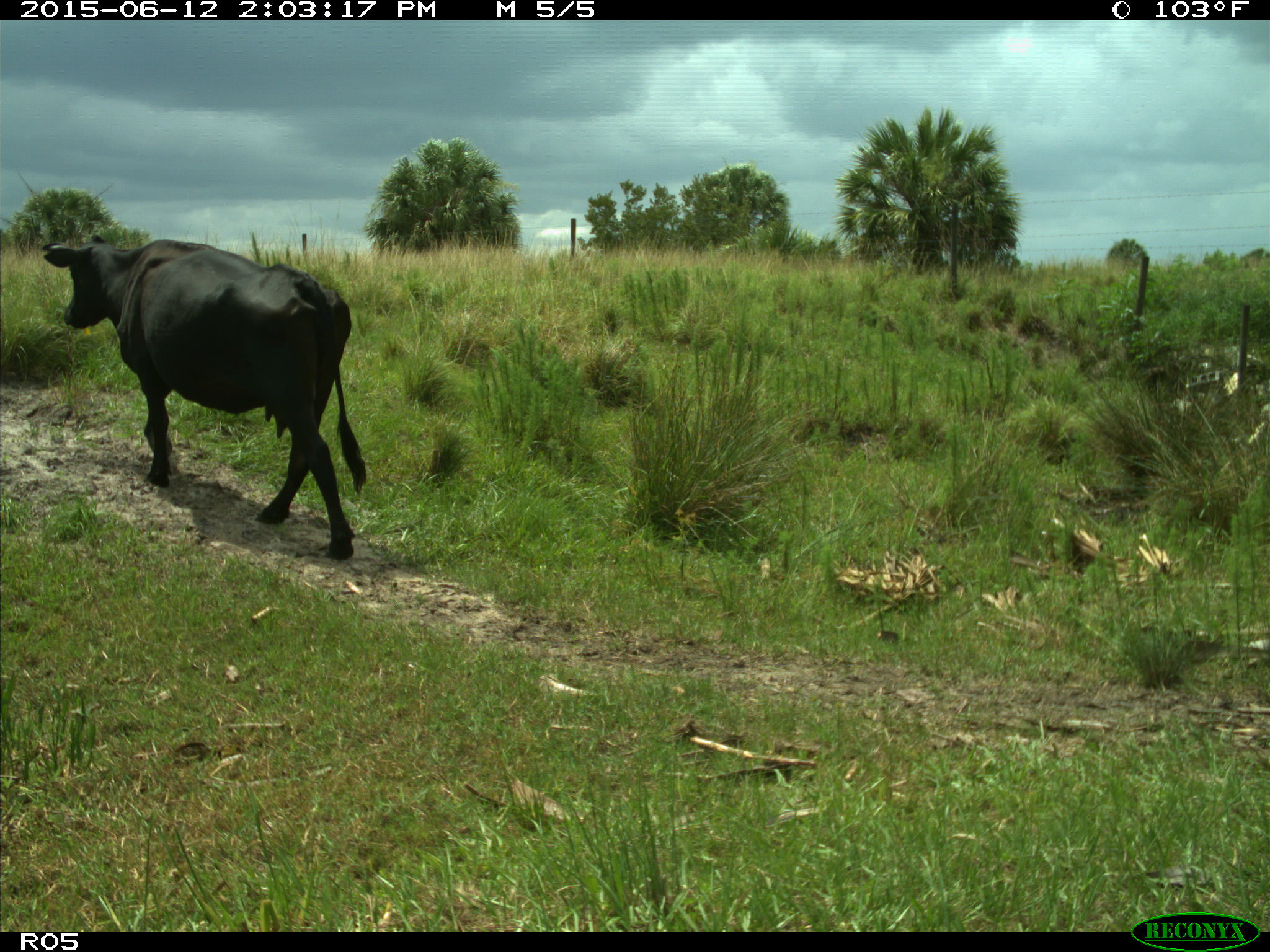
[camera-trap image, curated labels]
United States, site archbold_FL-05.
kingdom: Animalia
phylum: Chordata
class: Mammalia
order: Artiodactyla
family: Bovidae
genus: Bos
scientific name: Bos taurus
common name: domestic cow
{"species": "Bos taurus (domestic cow)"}